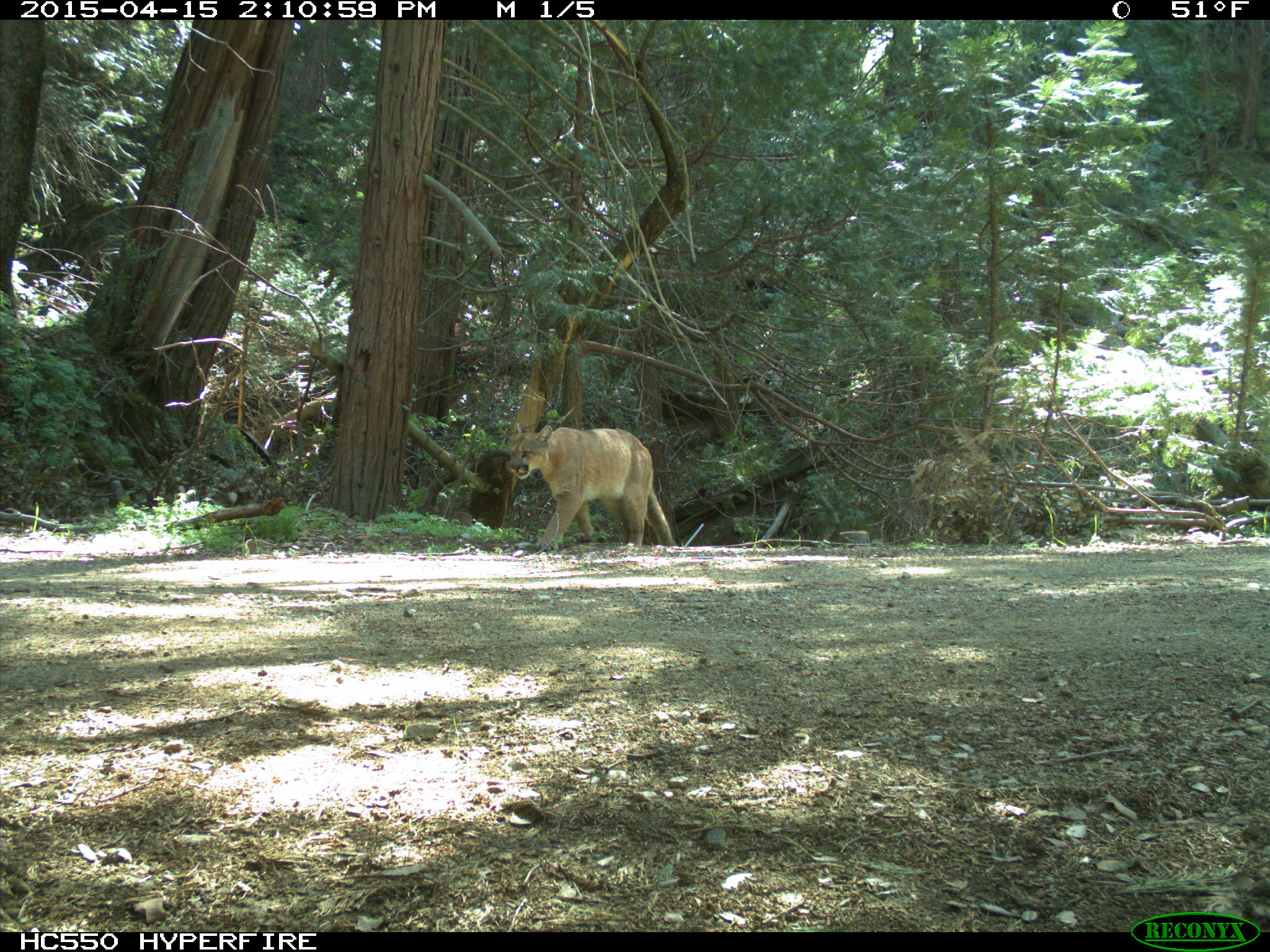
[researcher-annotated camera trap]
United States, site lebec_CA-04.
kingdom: Animalia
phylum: Chordata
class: Mammalia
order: Carnivora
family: Felidae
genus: Puma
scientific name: Puma concolor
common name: mountain lion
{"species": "Puma concolor (mountain lion)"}